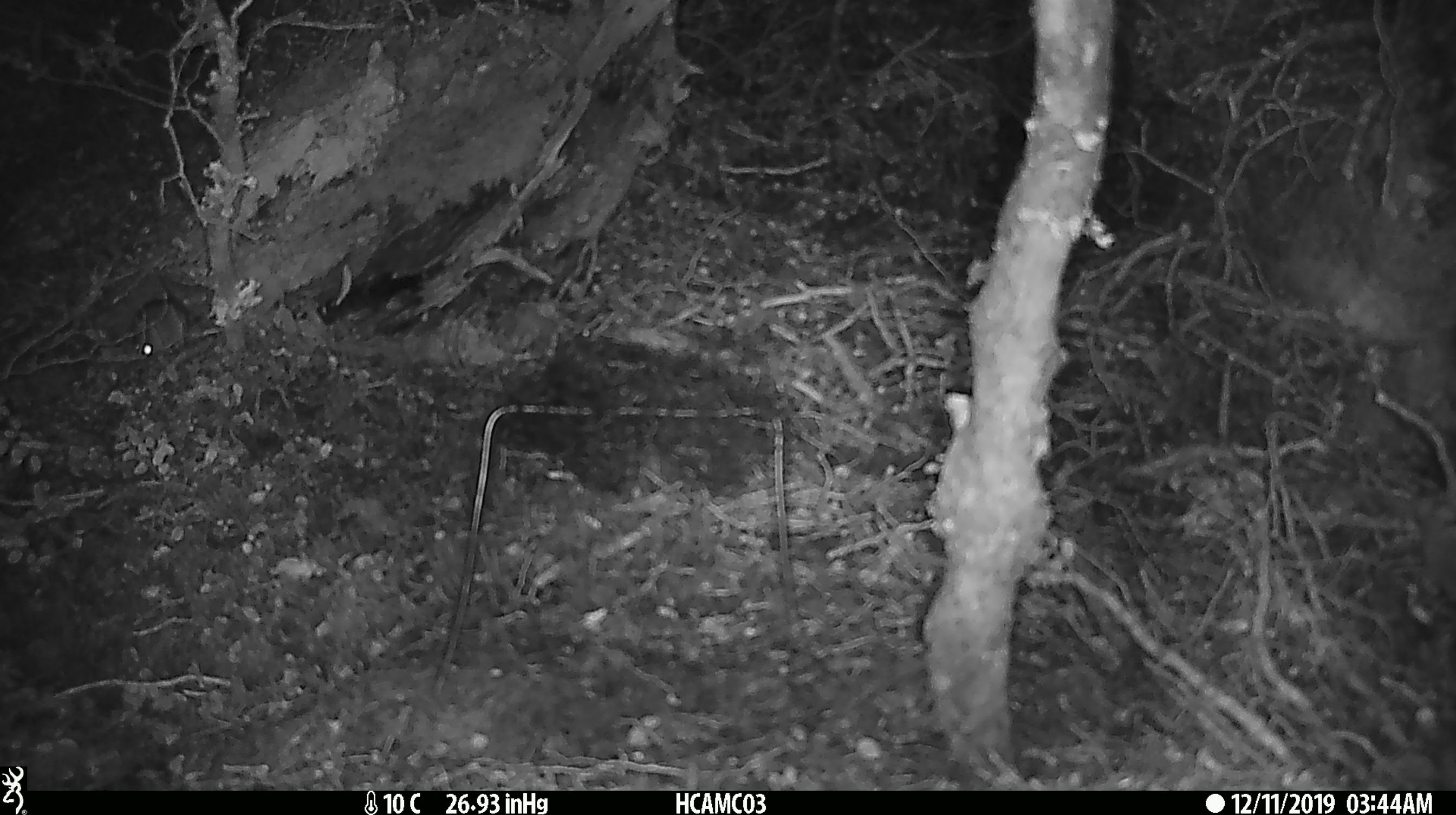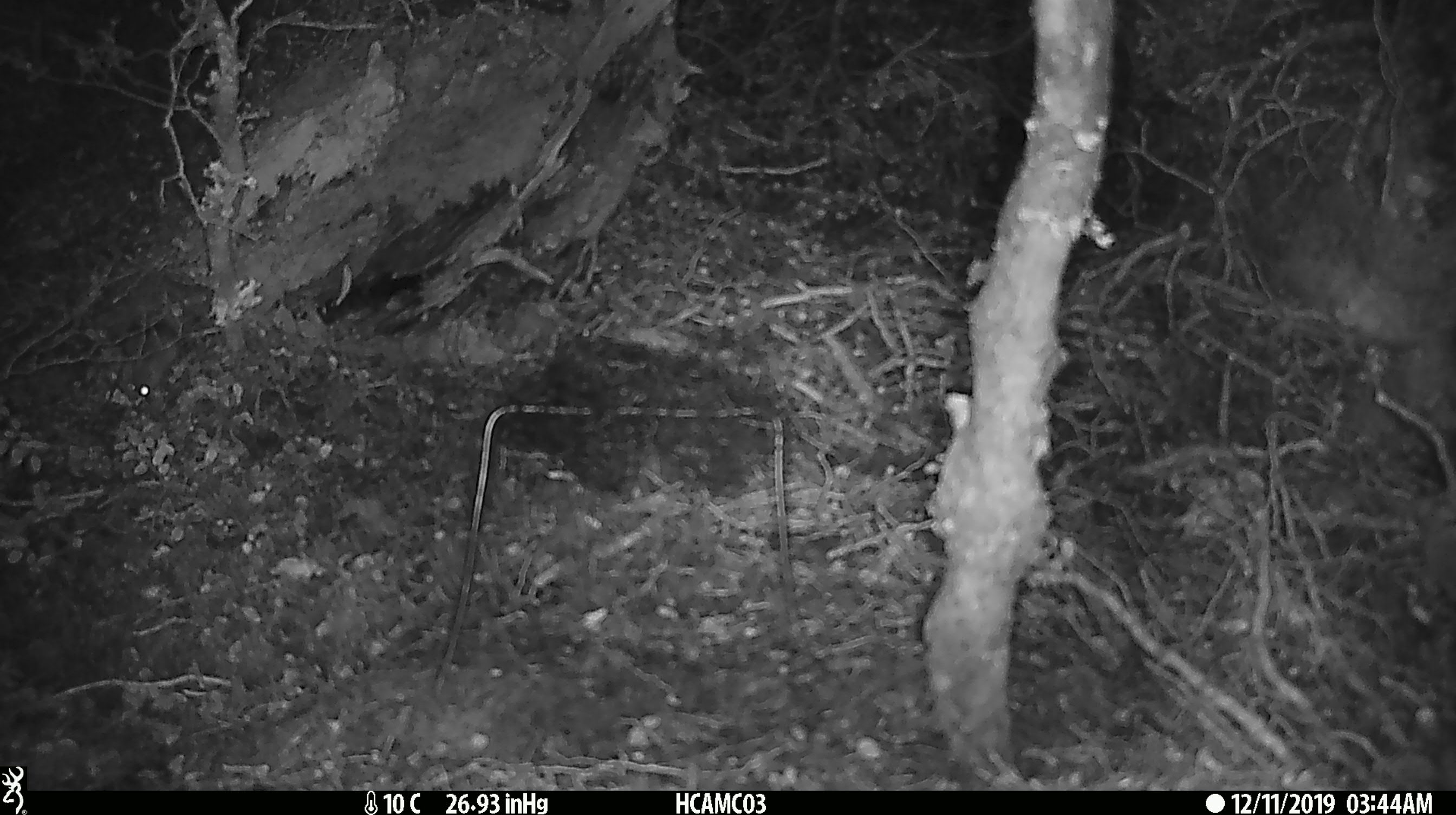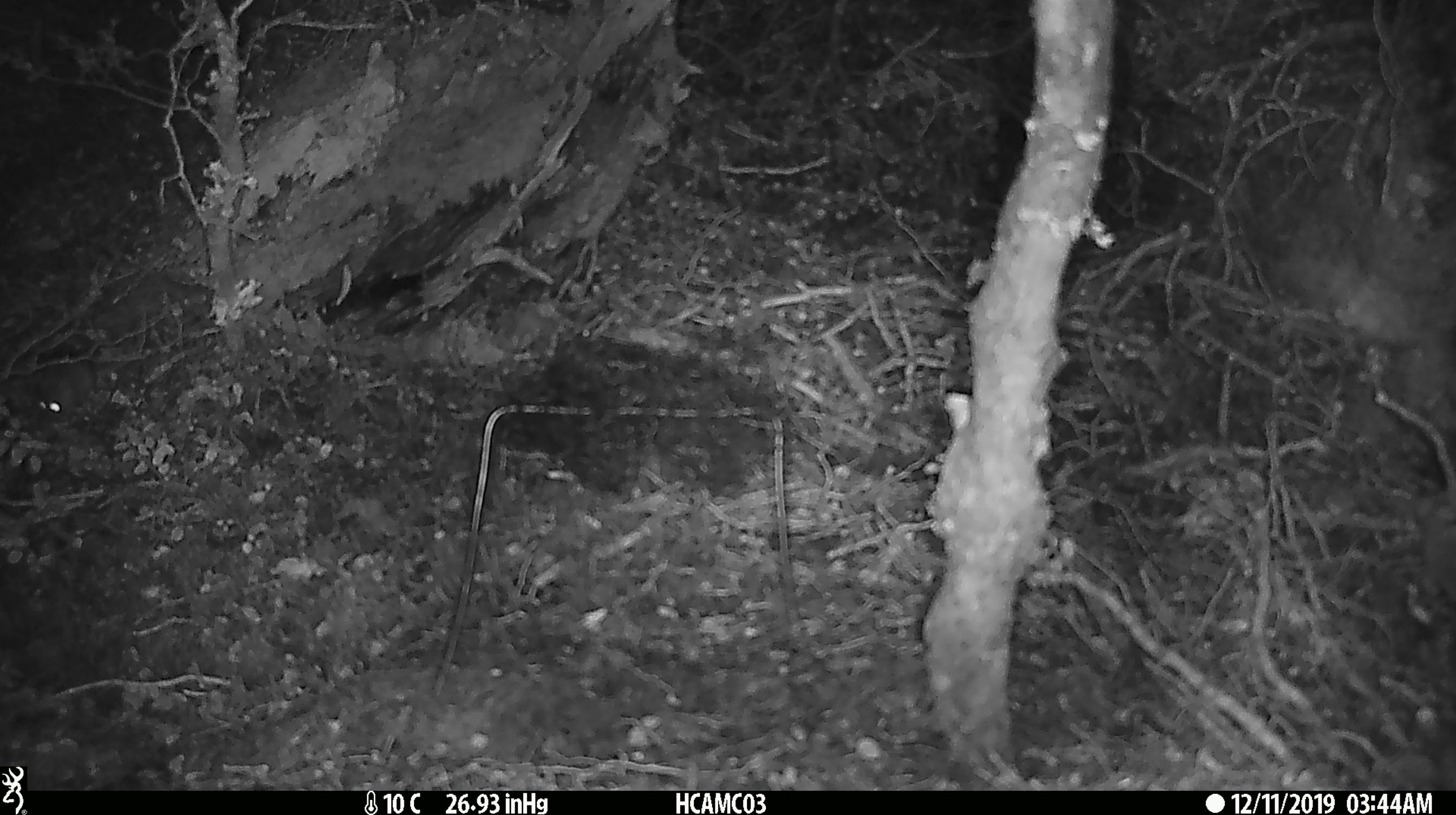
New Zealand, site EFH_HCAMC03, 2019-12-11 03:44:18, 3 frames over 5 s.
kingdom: Animalia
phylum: Chordata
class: Mammalia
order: Rodentia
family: Muridae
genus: Mus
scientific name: Mus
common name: mouse